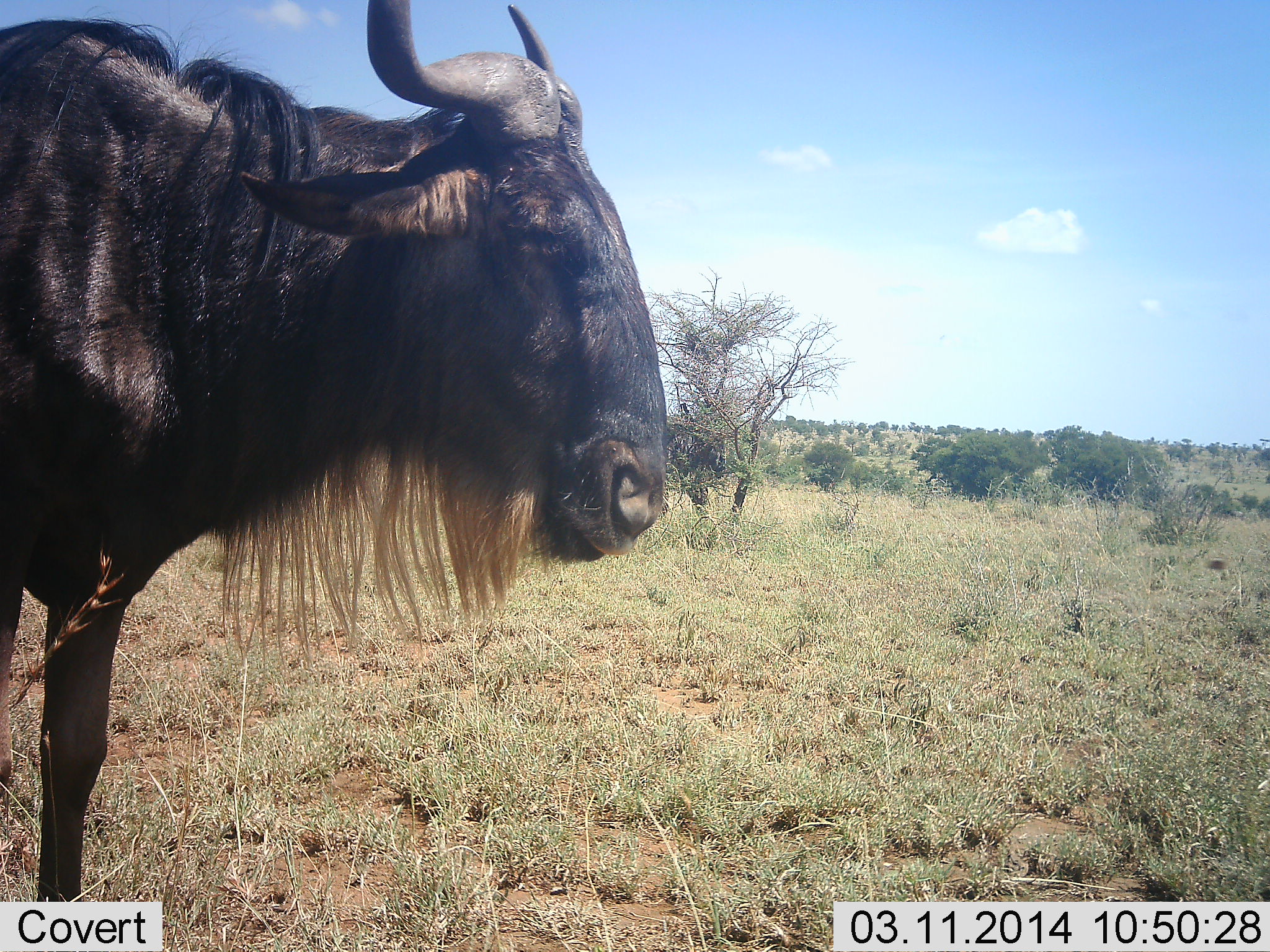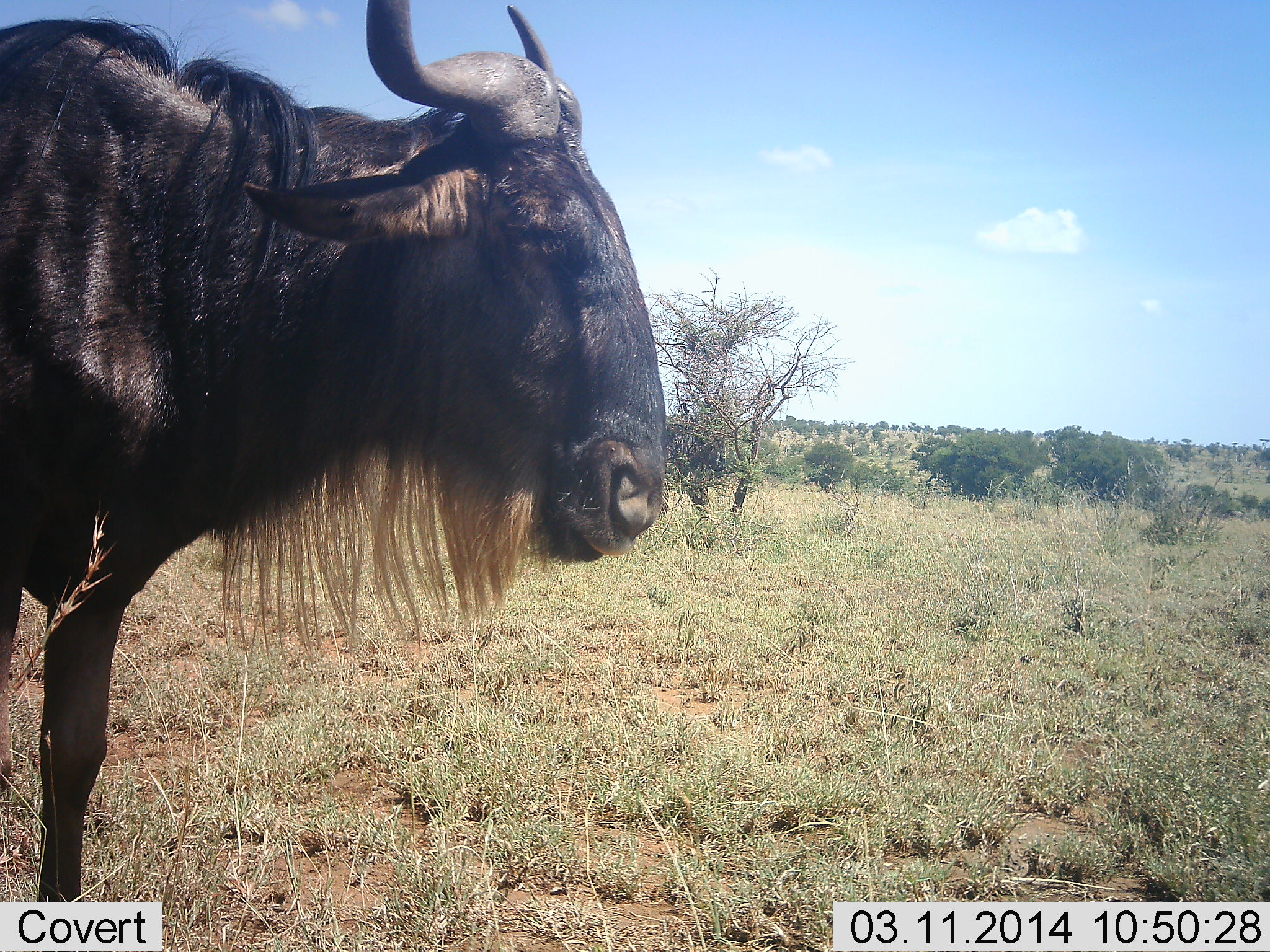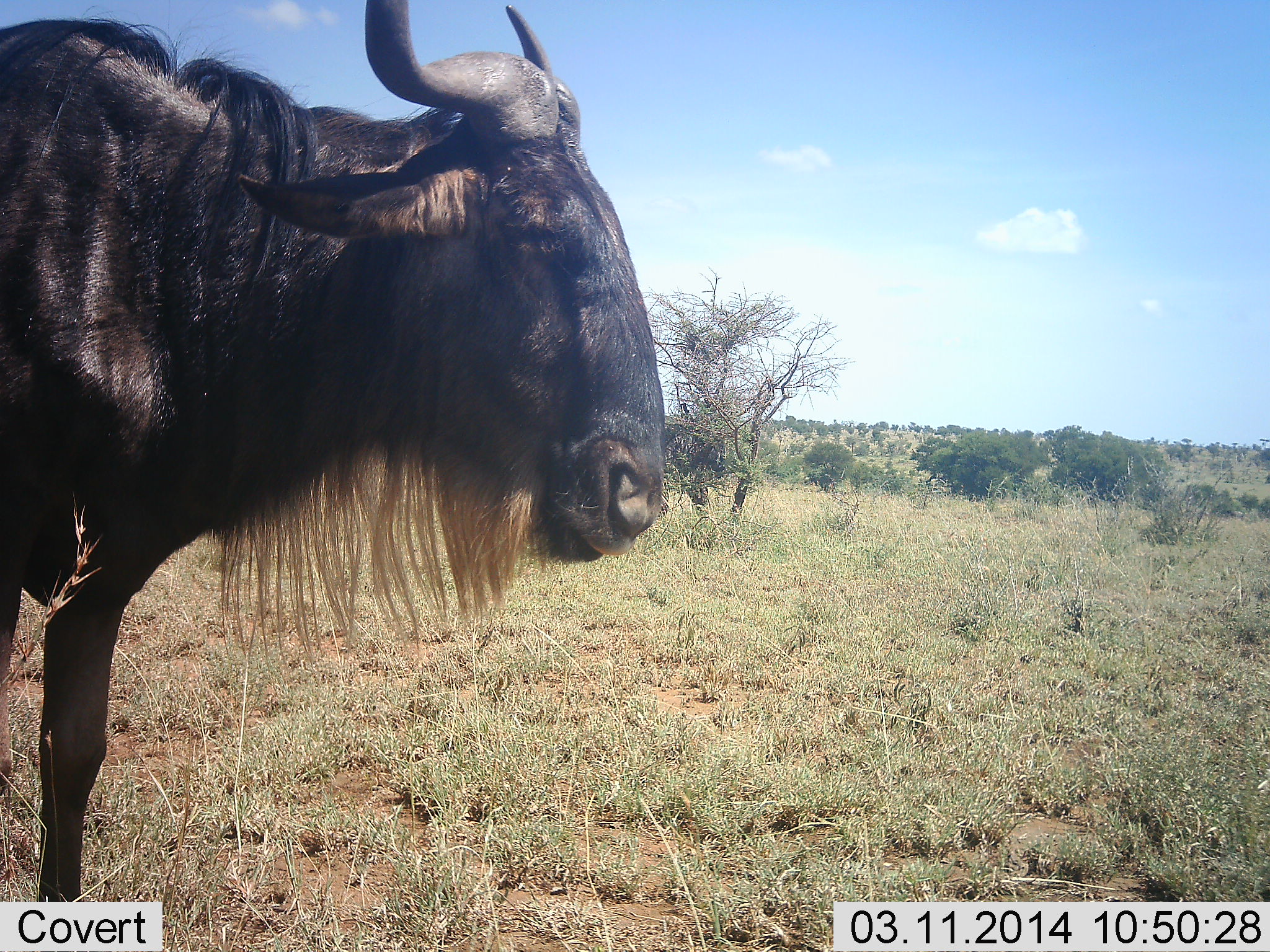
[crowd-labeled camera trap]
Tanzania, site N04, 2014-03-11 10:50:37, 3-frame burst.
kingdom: Animalia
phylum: Chordata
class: Mammalia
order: Artiodactyla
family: Bovidae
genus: Connochaetes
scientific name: Connochaetes taurinus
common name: blue wildebeest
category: wildebeest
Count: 1.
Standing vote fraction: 100%.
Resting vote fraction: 0%.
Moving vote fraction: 0%.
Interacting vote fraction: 0%.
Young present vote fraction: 0%.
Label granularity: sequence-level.